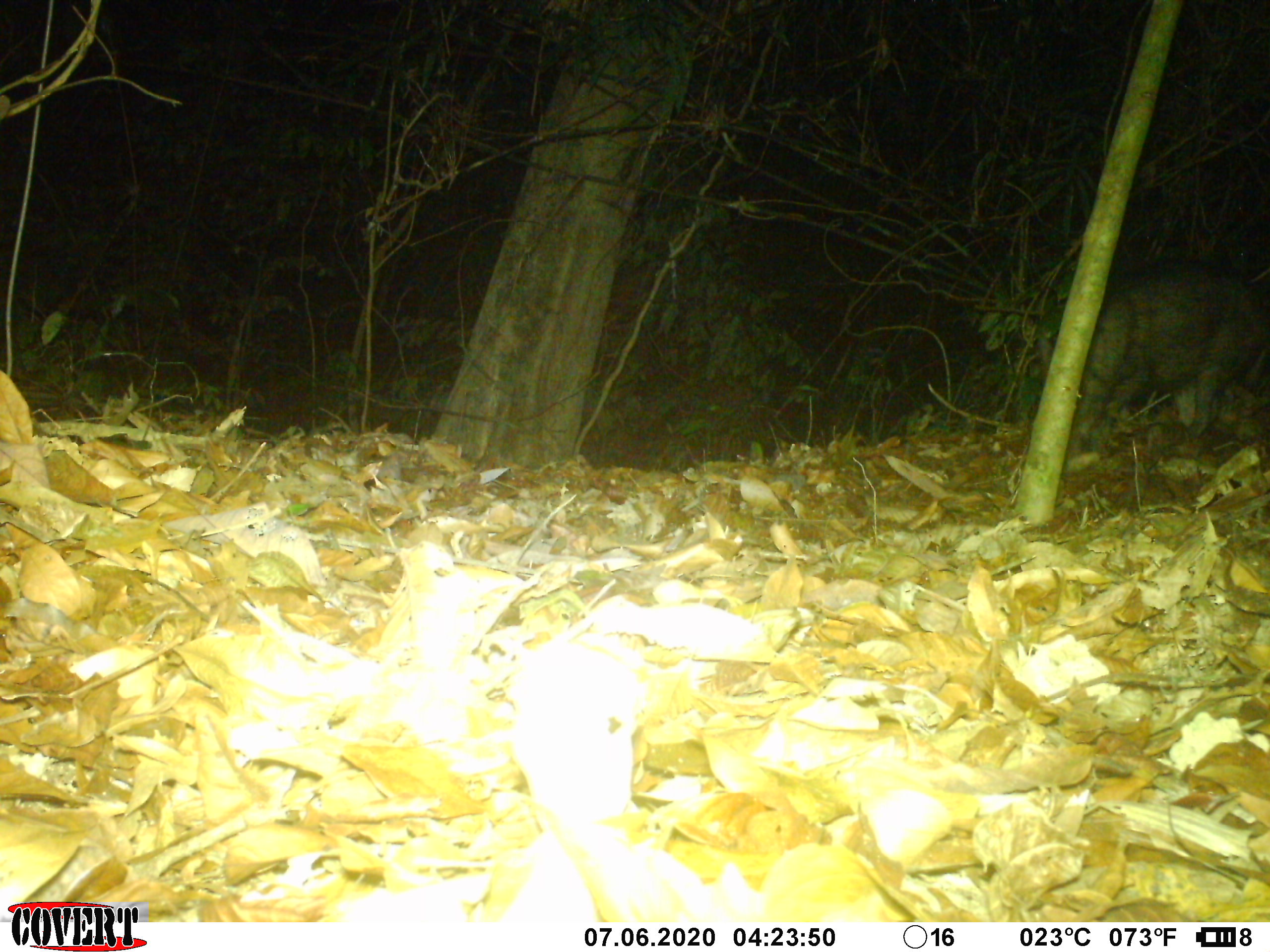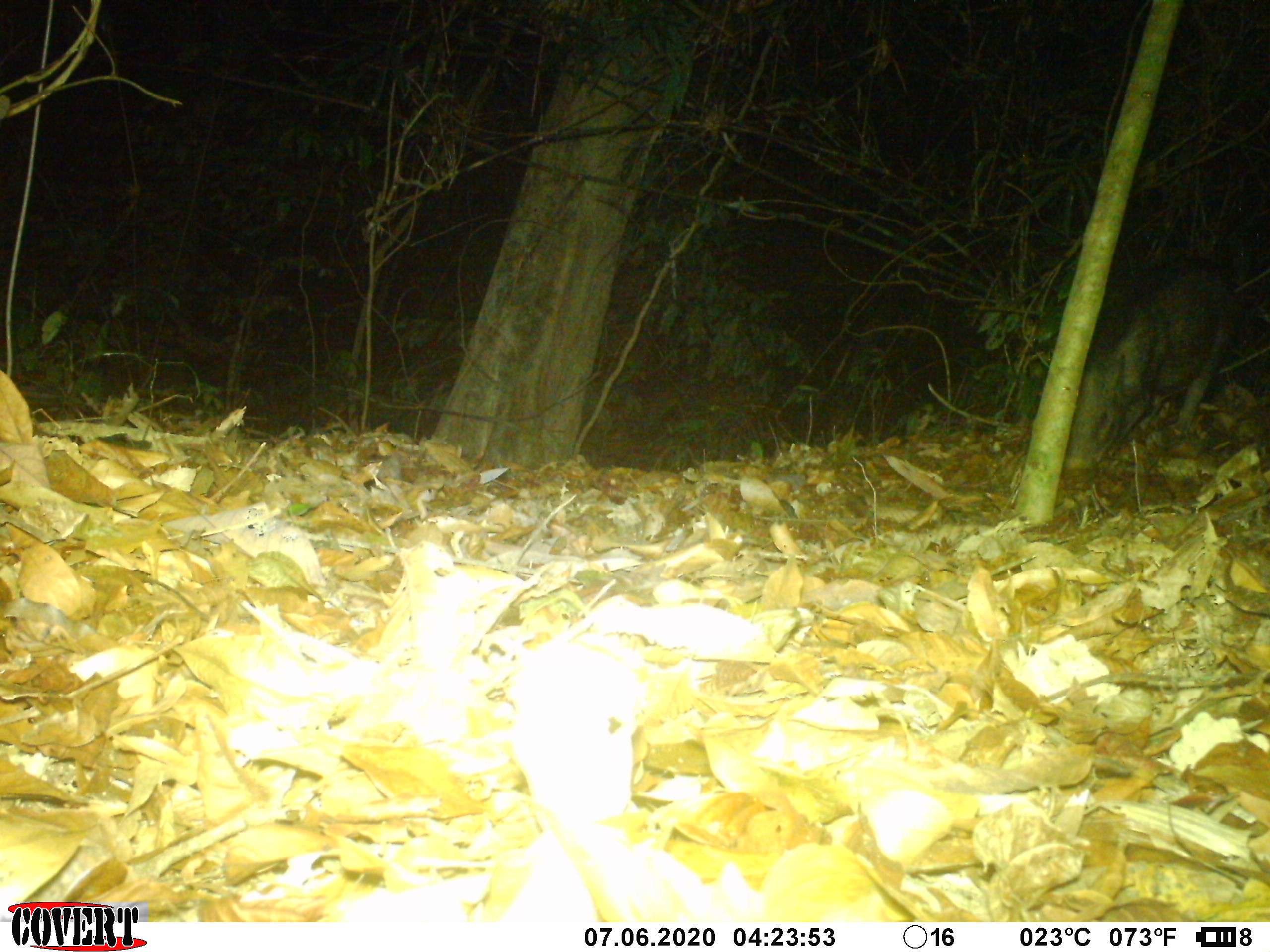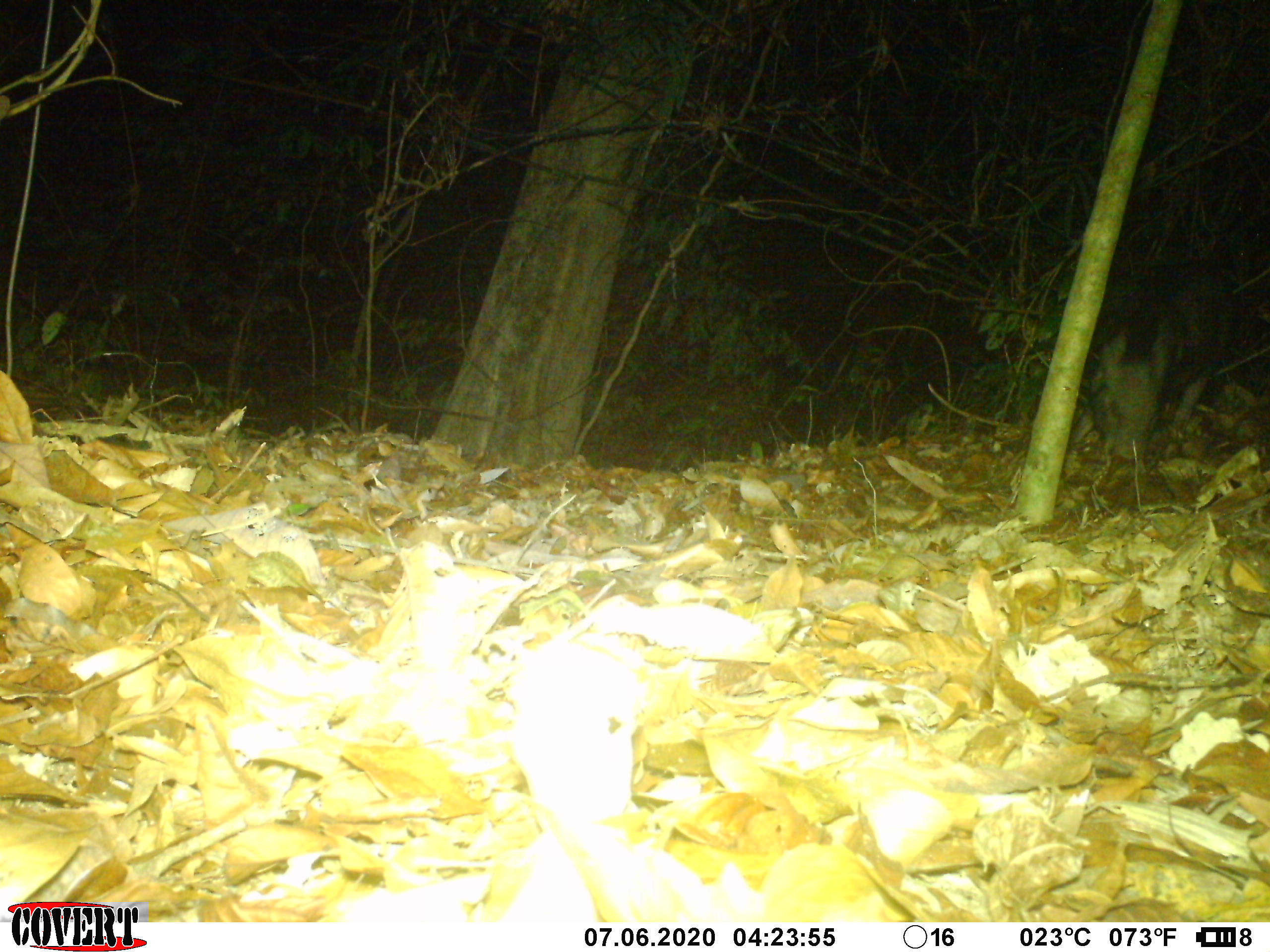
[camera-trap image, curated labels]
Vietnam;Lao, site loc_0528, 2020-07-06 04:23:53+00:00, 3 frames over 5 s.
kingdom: Animalia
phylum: Chordata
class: Mammalia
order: Artiodactyla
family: Suidae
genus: Sus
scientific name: Sus scrofa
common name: eurasian wild pig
Eurasian wild pig (Sus scrofa). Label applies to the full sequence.